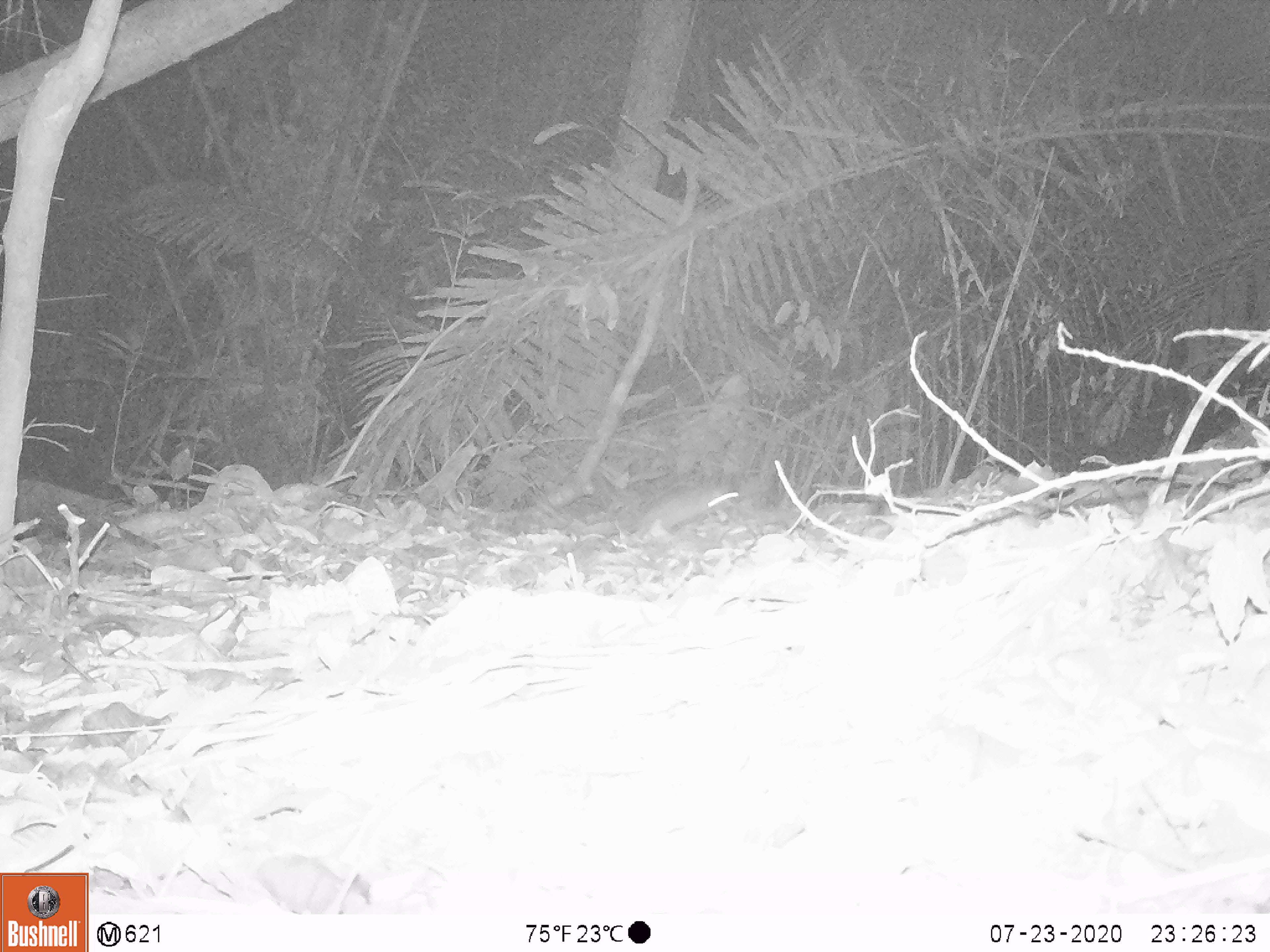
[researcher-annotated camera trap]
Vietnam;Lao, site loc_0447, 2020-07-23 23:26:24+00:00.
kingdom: Animalia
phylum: Chordata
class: Mammalia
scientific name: Mammalia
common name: mammal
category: unidentified small mammal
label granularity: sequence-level